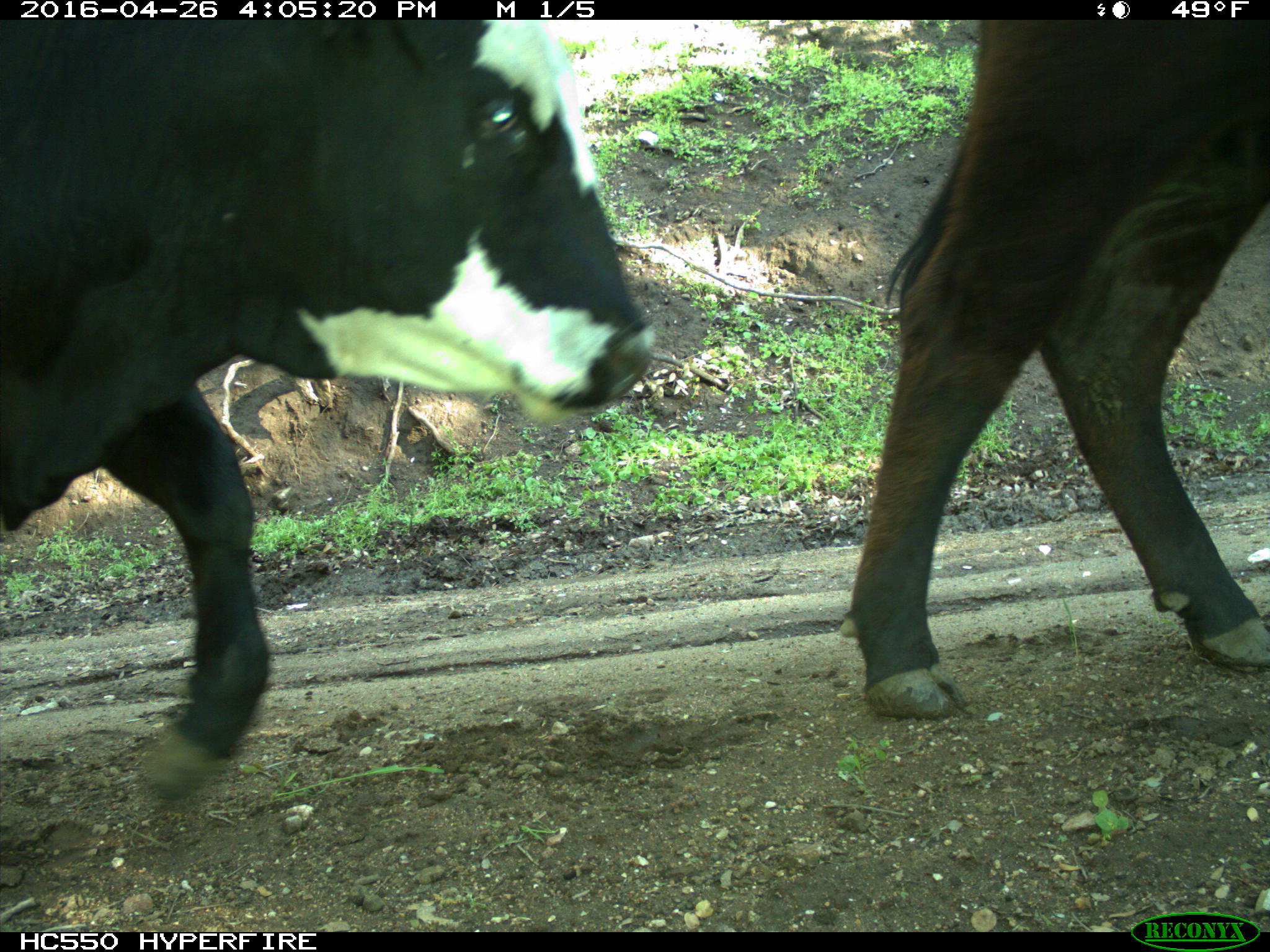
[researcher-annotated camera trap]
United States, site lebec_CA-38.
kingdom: Animalia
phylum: Chordata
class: Mammalia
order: Artiodactyla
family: Bovidae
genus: Bos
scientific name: Bos taurus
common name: domestic cow